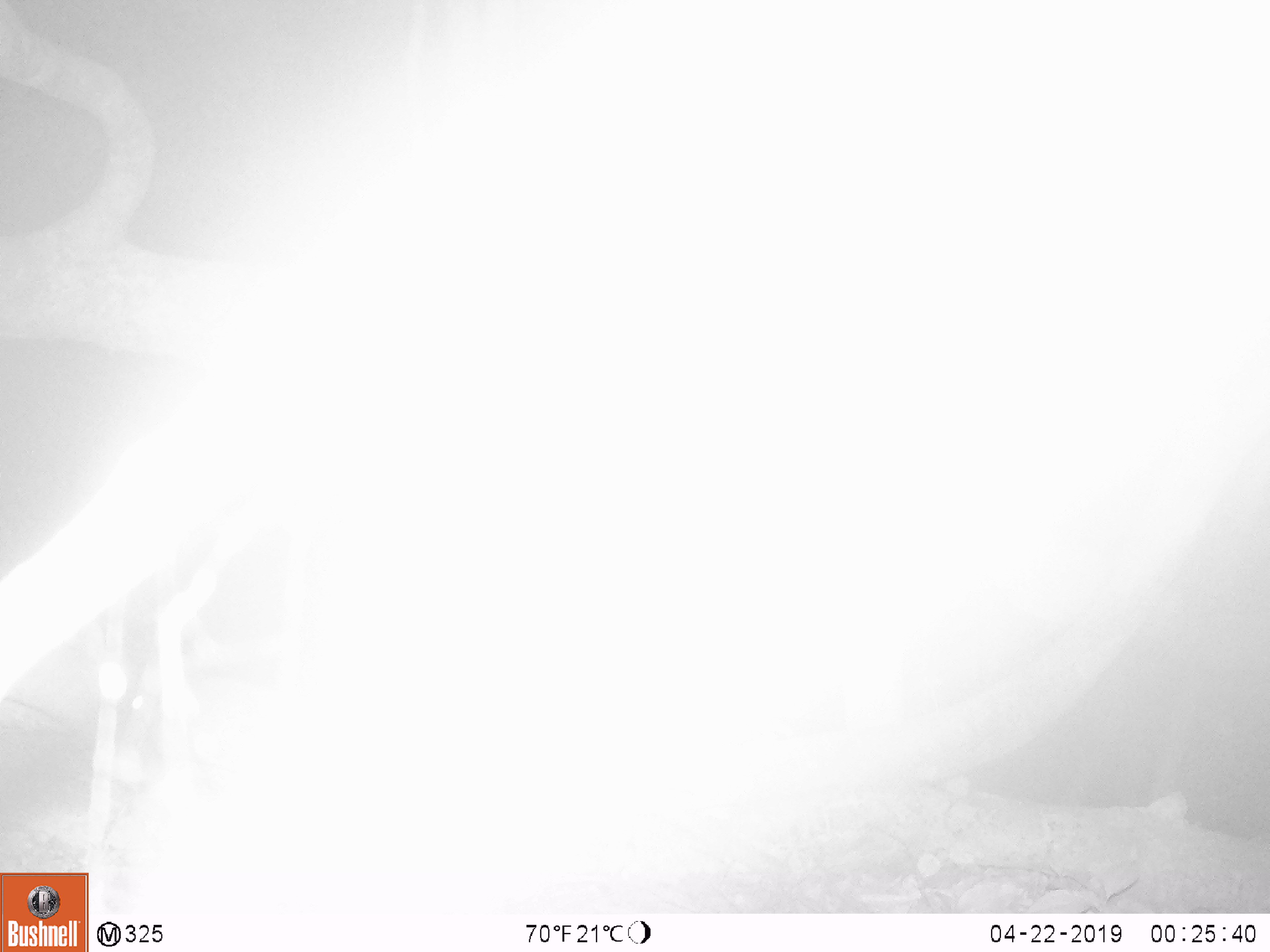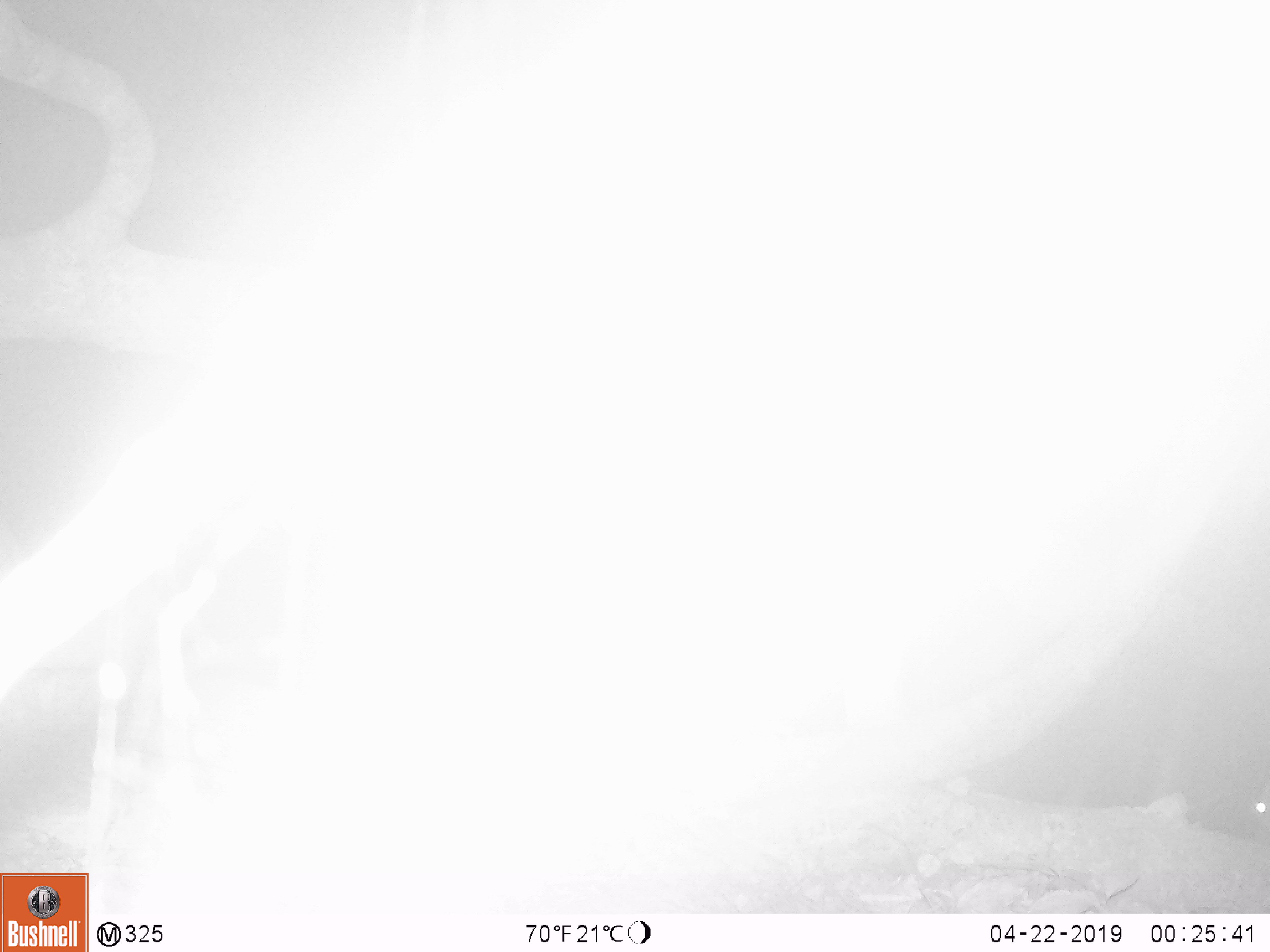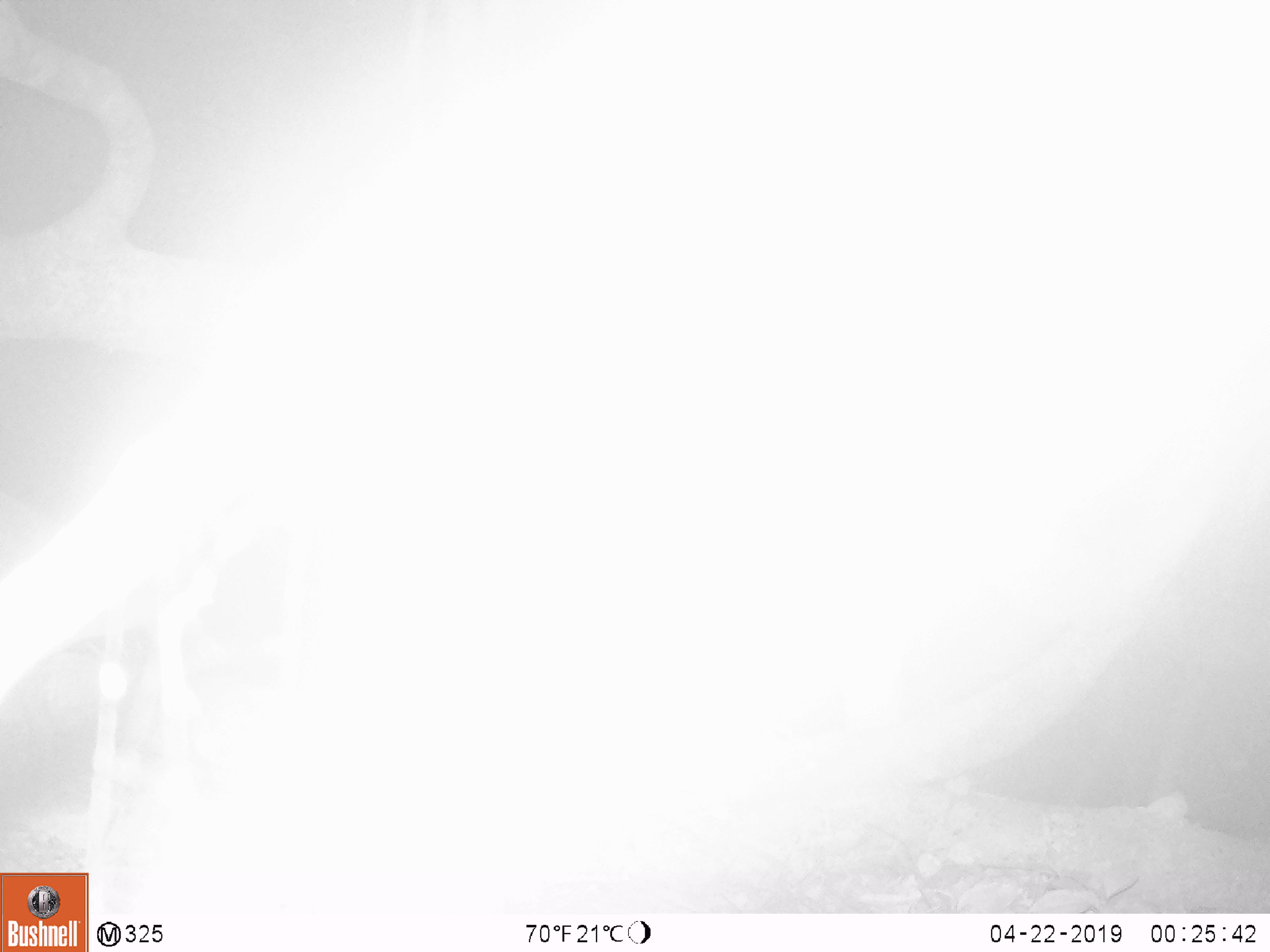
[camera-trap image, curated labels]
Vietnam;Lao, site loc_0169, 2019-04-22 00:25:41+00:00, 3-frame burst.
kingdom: Animalia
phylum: Chordata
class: Mammalia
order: Artiodactyla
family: Cervidae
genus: Muntiacus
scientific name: Muntiacus rooseveltorum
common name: roosevelt's muntjac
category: roosevelts muntjac group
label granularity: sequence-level